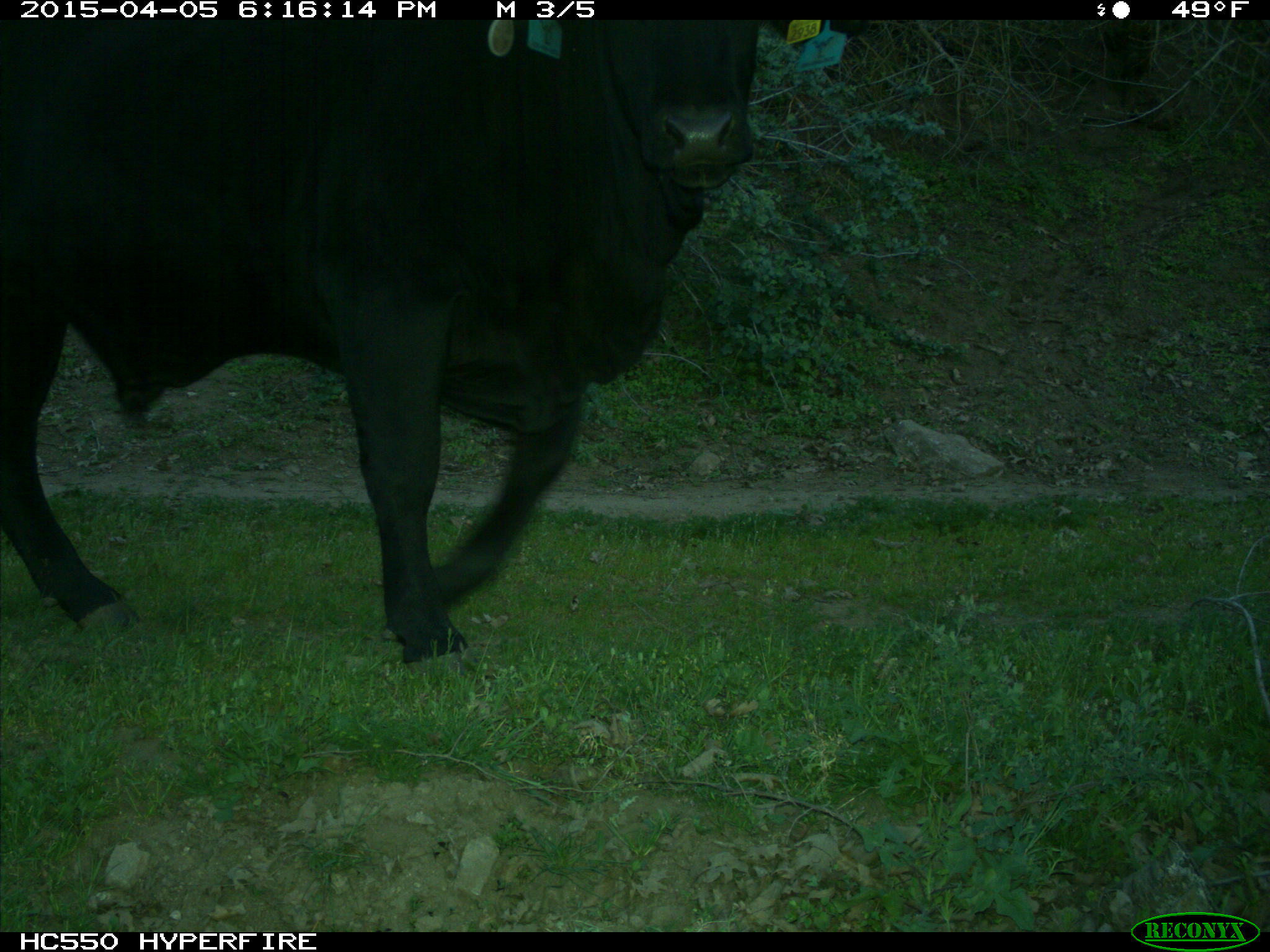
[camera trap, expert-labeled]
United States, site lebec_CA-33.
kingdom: Animalia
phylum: Chordata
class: Mammalia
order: Artiodactyla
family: Bovidae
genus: Bos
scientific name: Bos taurus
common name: domestic cow